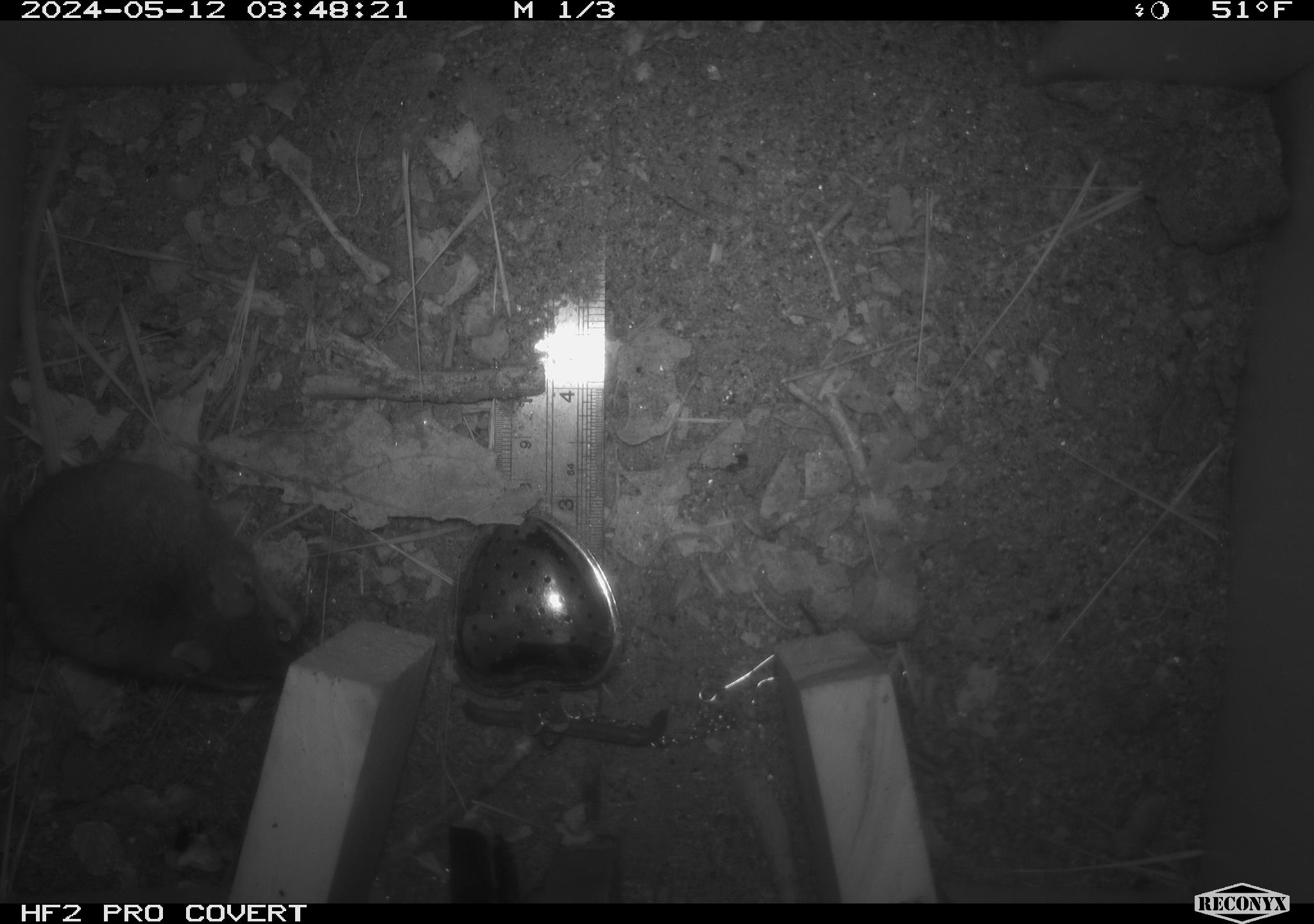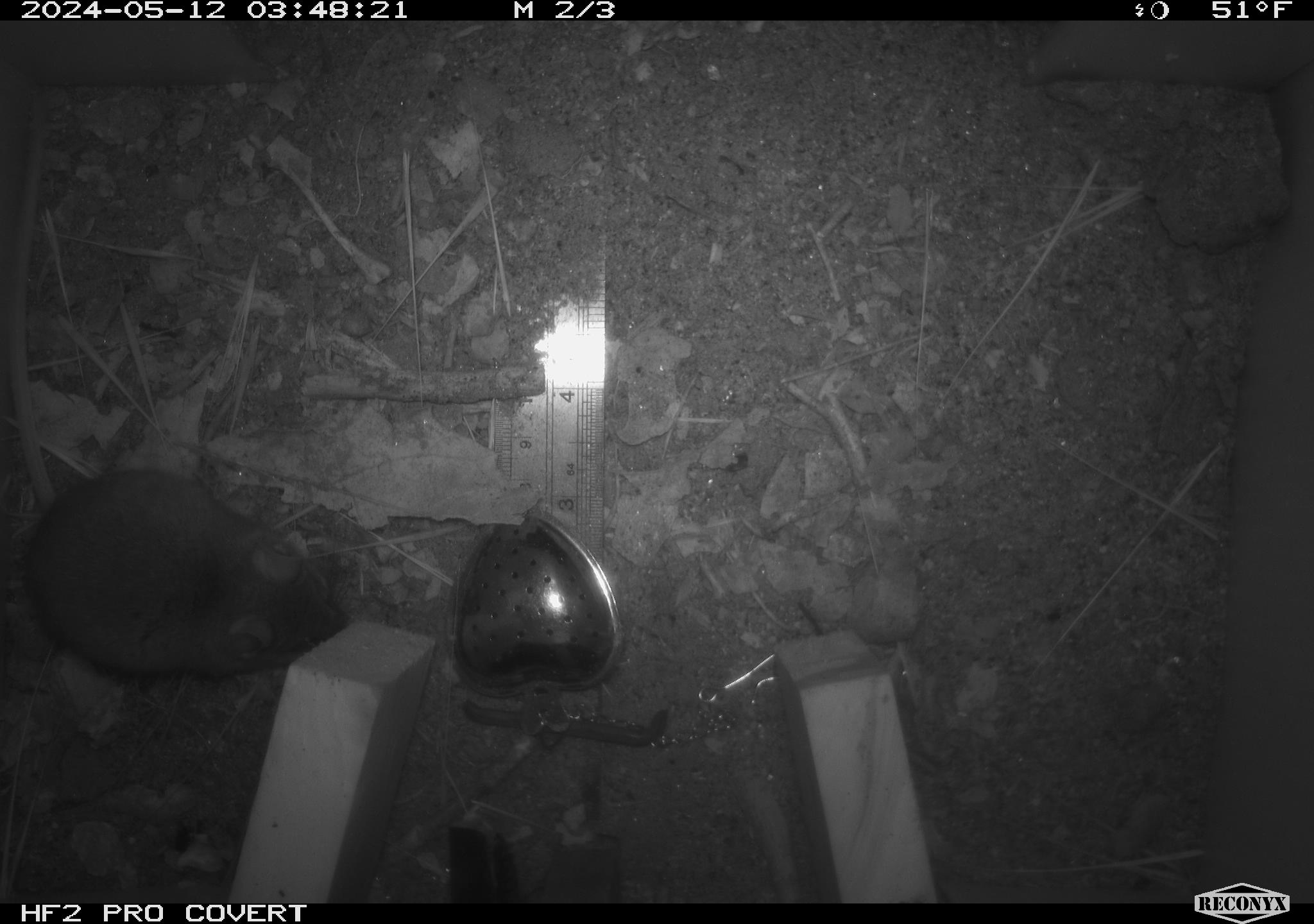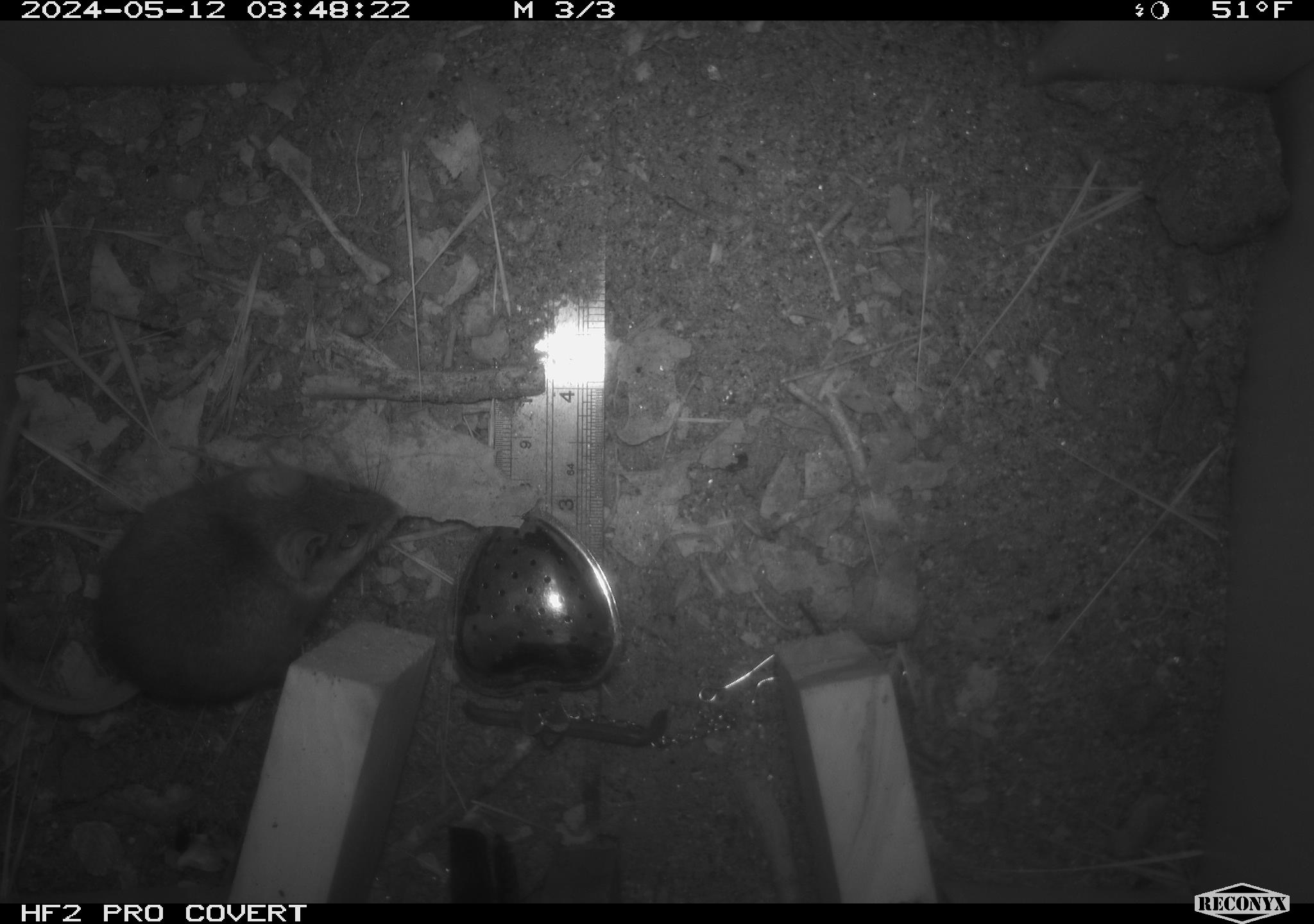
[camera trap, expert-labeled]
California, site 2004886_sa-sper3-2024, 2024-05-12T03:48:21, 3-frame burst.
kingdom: Animalia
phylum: Chordata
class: Mammalia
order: Rodentia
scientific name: Rodentia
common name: mouse species